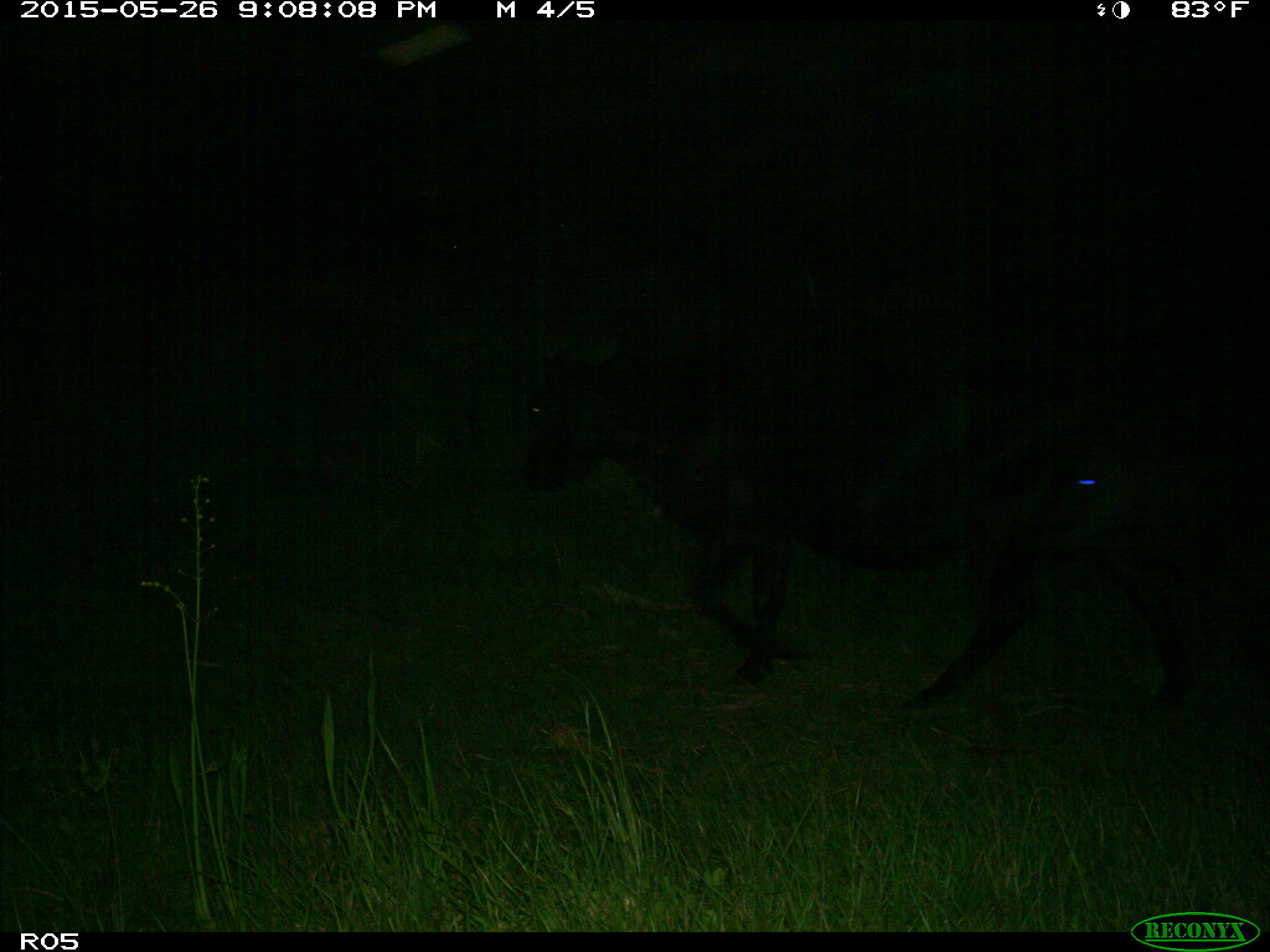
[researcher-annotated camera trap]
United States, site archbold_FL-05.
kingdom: Animalia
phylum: Chordata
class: Mammalia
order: Artiodactyla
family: Bovidae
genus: Bos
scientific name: Bos taurus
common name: domestic cow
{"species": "Bos taurus (domestic cow)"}